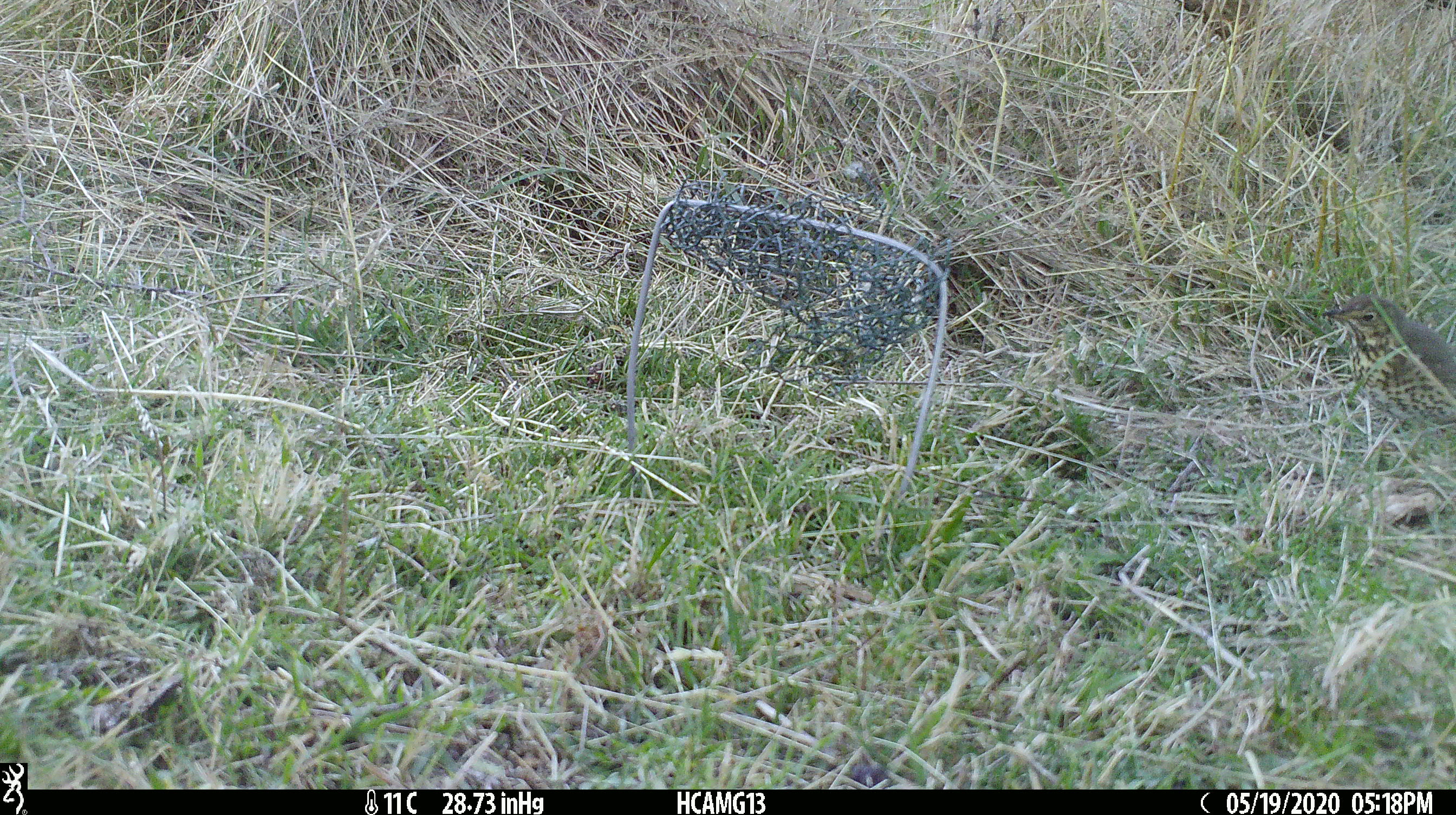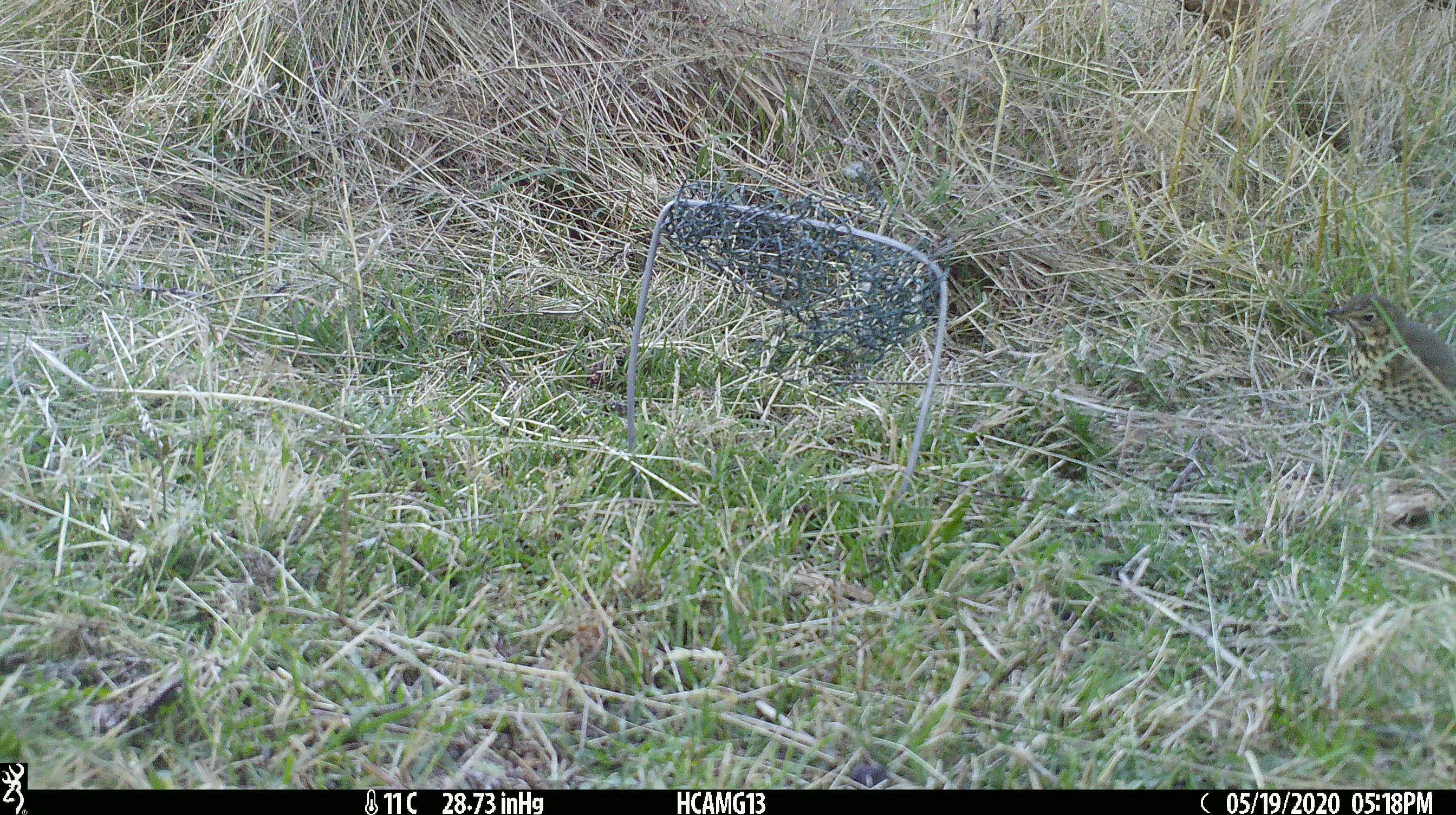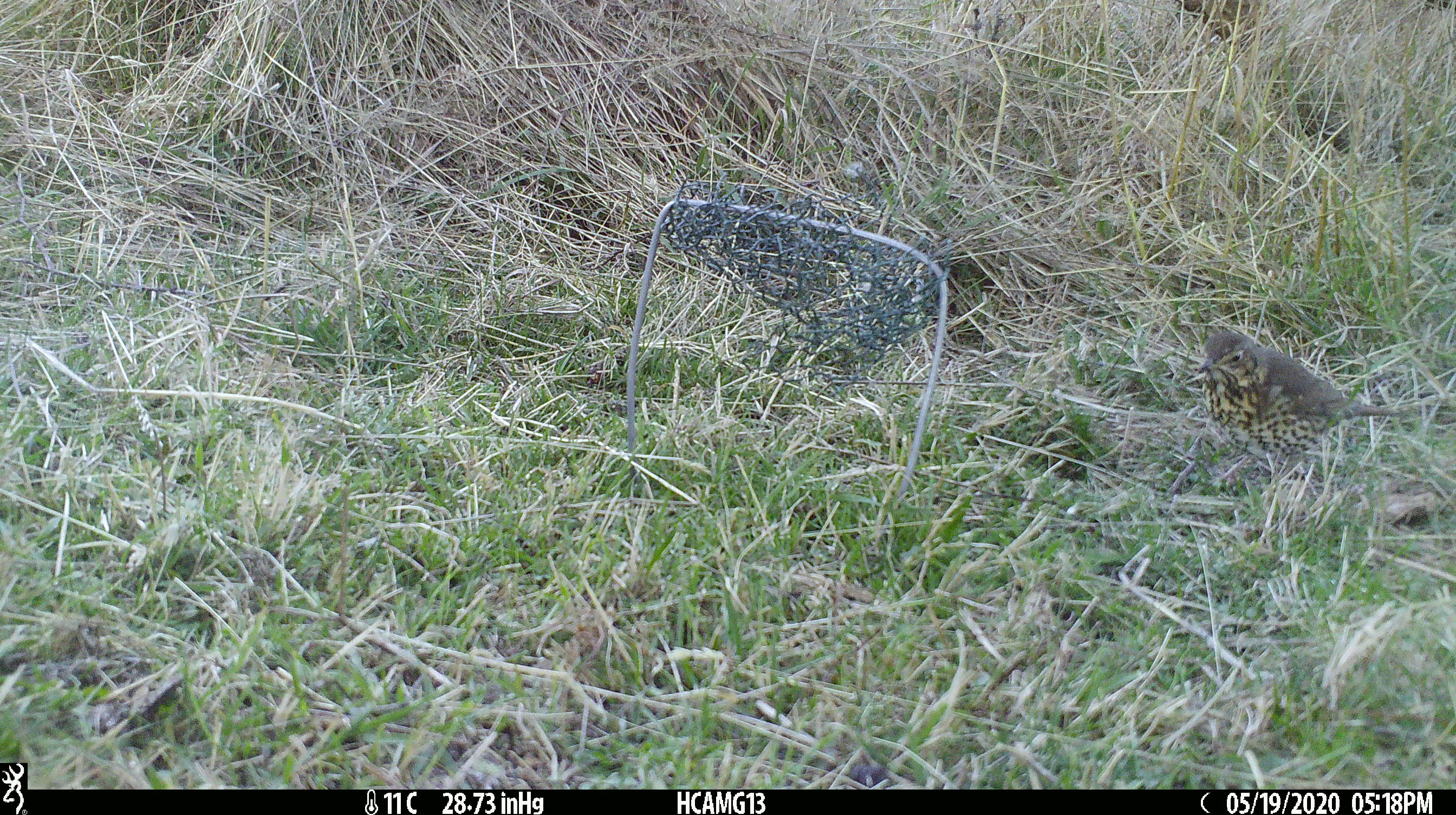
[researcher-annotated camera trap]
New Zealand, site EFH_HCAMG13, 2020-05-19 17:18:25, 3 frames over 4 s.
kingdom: Animalia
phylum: Chordata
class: Aves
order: Passeriformes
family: Turdidae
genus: Turdus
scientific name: Turdus philomelos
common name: song thrush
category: thrush